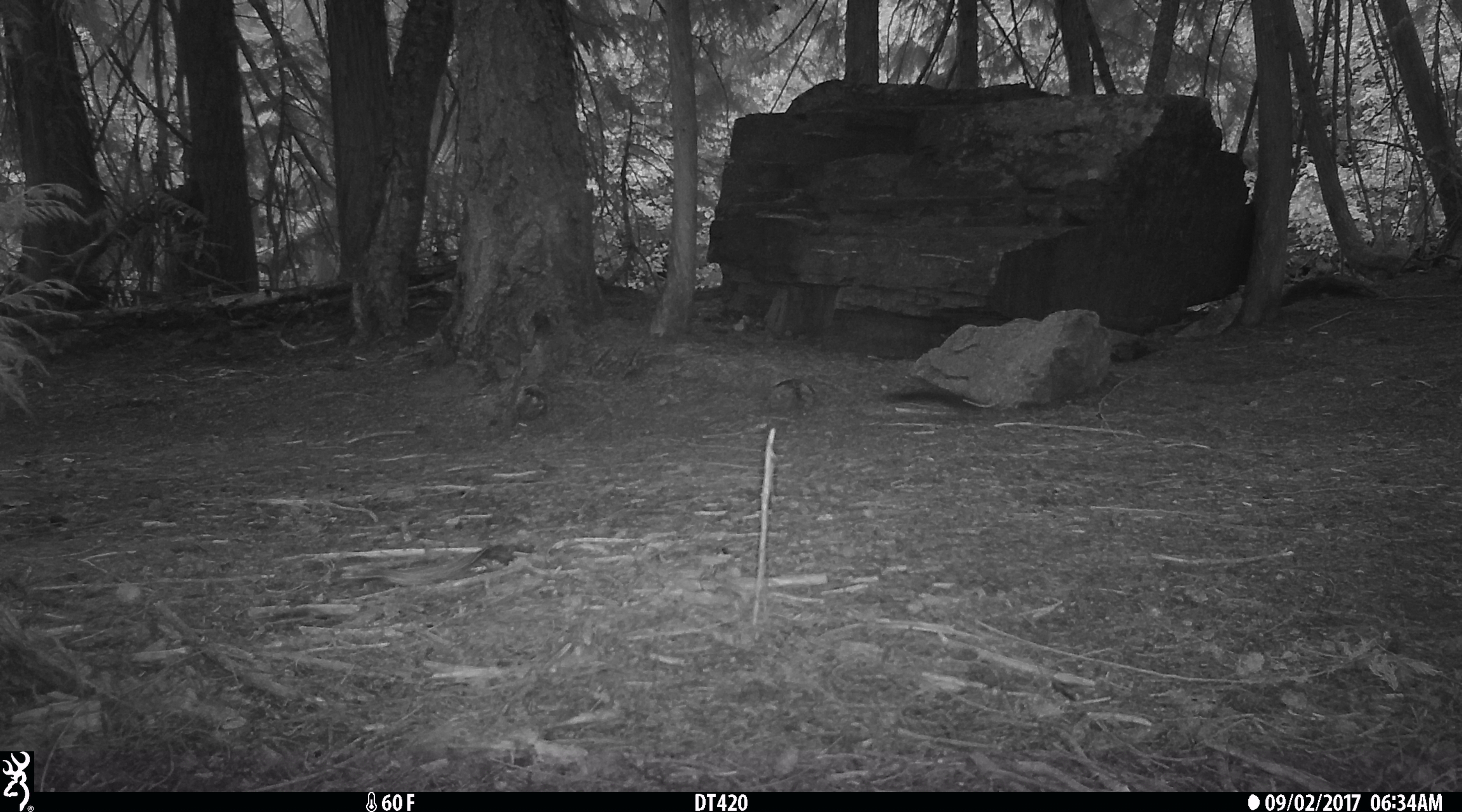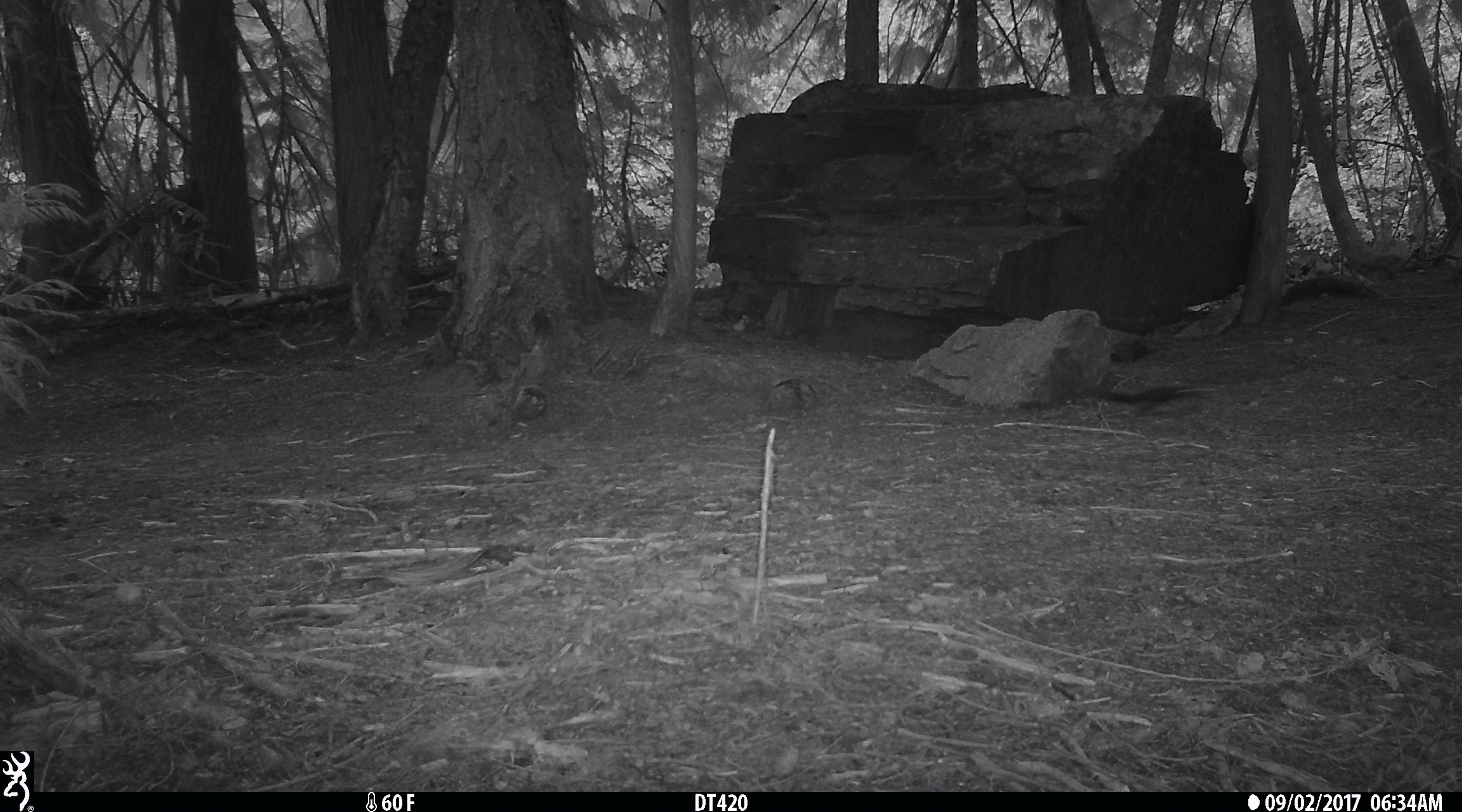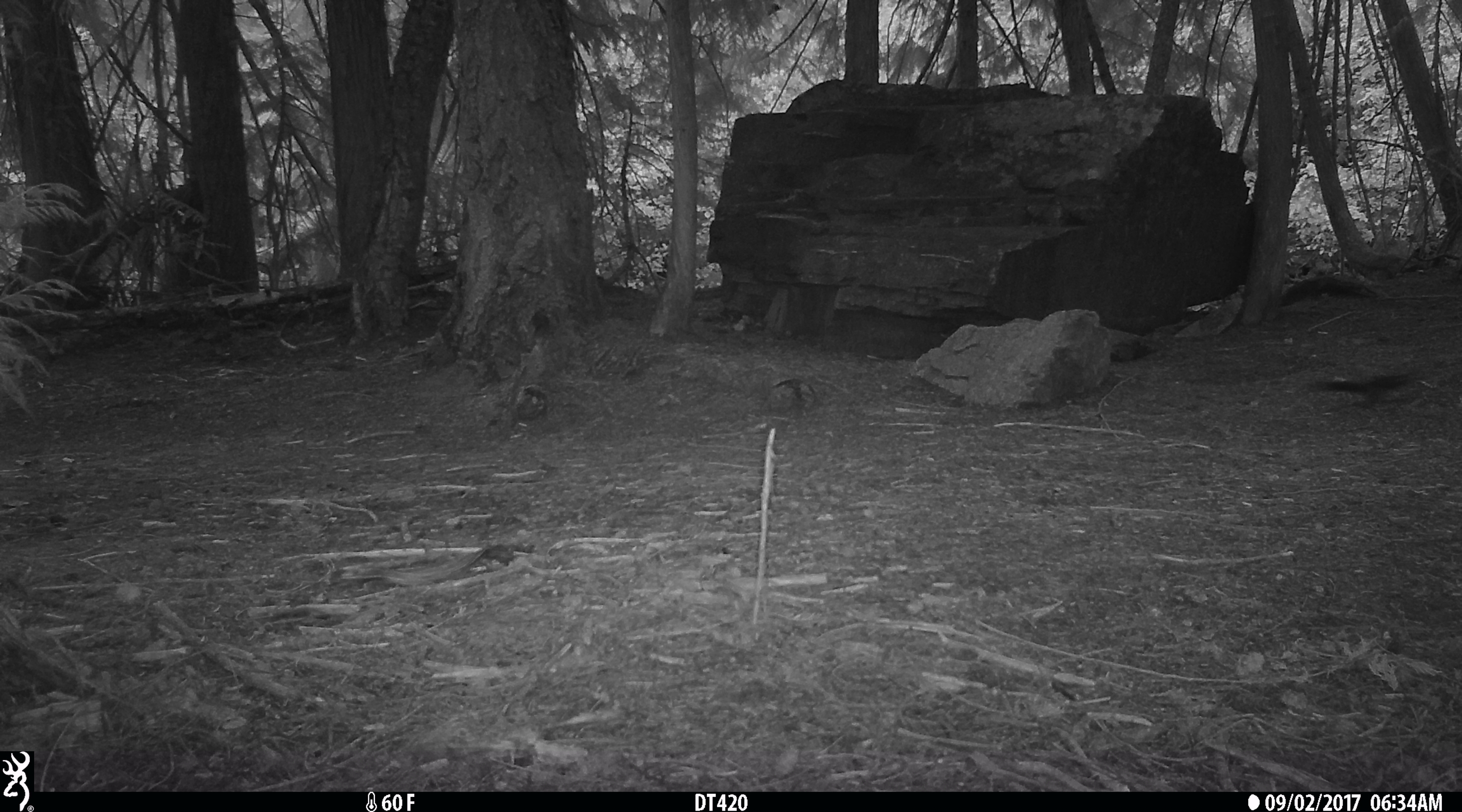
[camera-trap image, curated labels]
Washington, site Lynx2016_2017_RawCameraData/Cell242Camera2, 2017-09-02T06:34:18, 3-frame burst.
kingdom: Animalia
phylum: Chordata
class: Mammalia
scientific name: Mammalia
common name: small mammal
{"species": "small mammal (Mammalia)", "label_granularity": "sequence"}